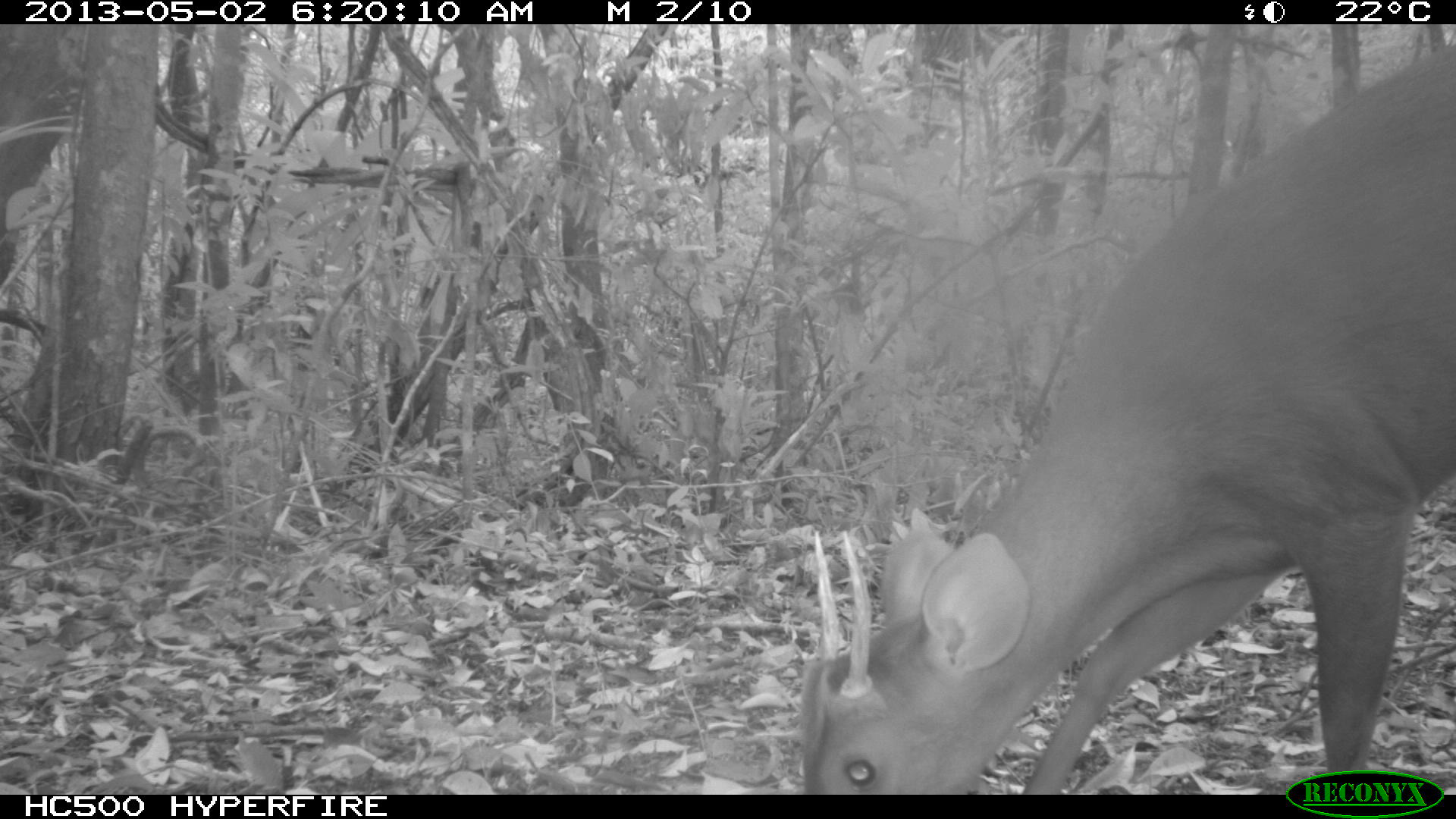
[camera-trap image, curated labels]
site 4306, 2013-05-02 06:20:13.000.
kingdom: Animalia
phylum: Chordata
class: Mammalia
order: Artiodactyla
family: Cervidae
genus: Mazama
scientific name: Mazama temama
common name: central american red brocket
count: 1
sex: male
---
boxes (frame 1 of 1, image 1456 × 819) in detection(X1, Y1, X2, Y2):
mazama temama: detection(797, 37, 1456, 793)